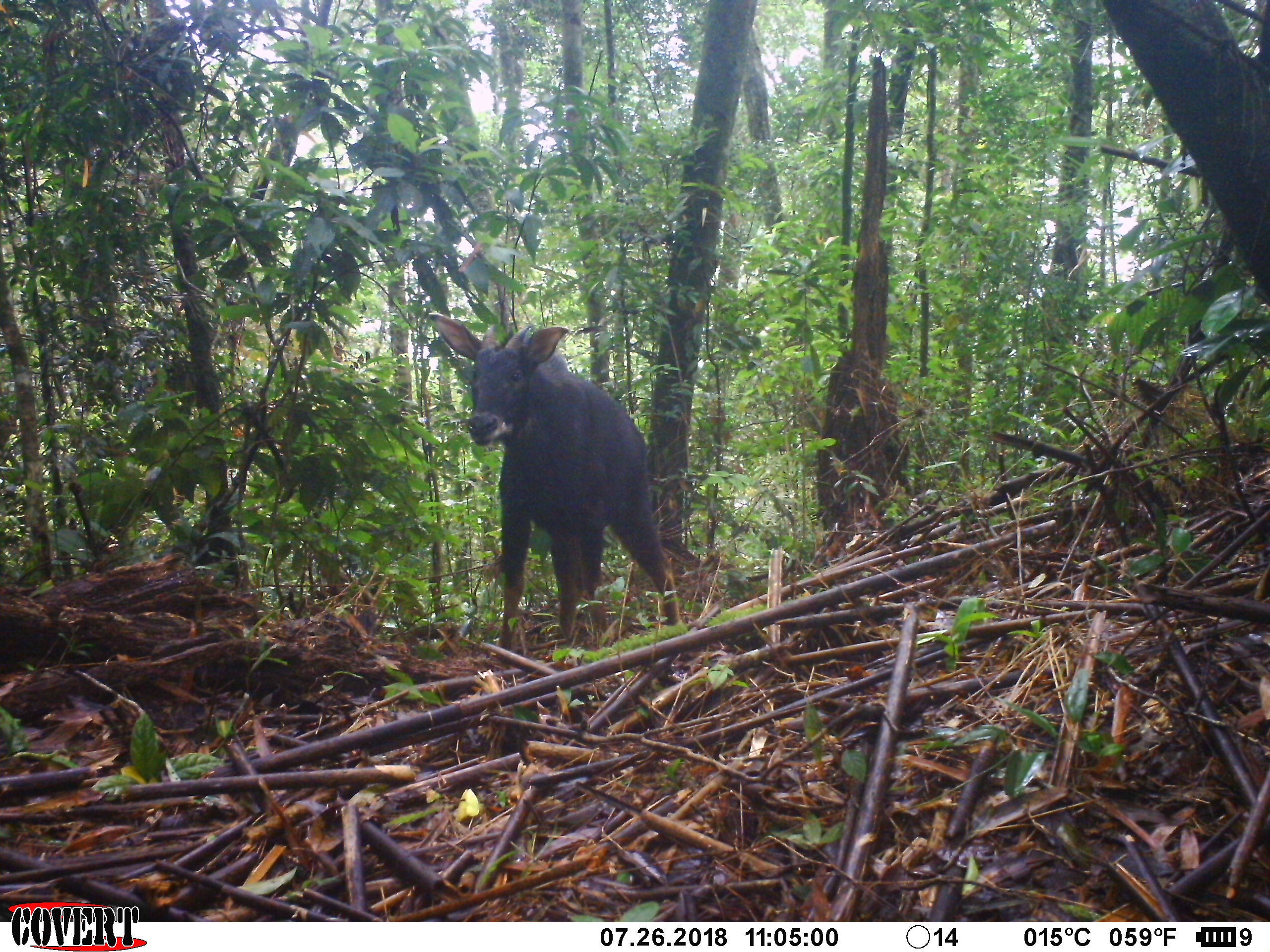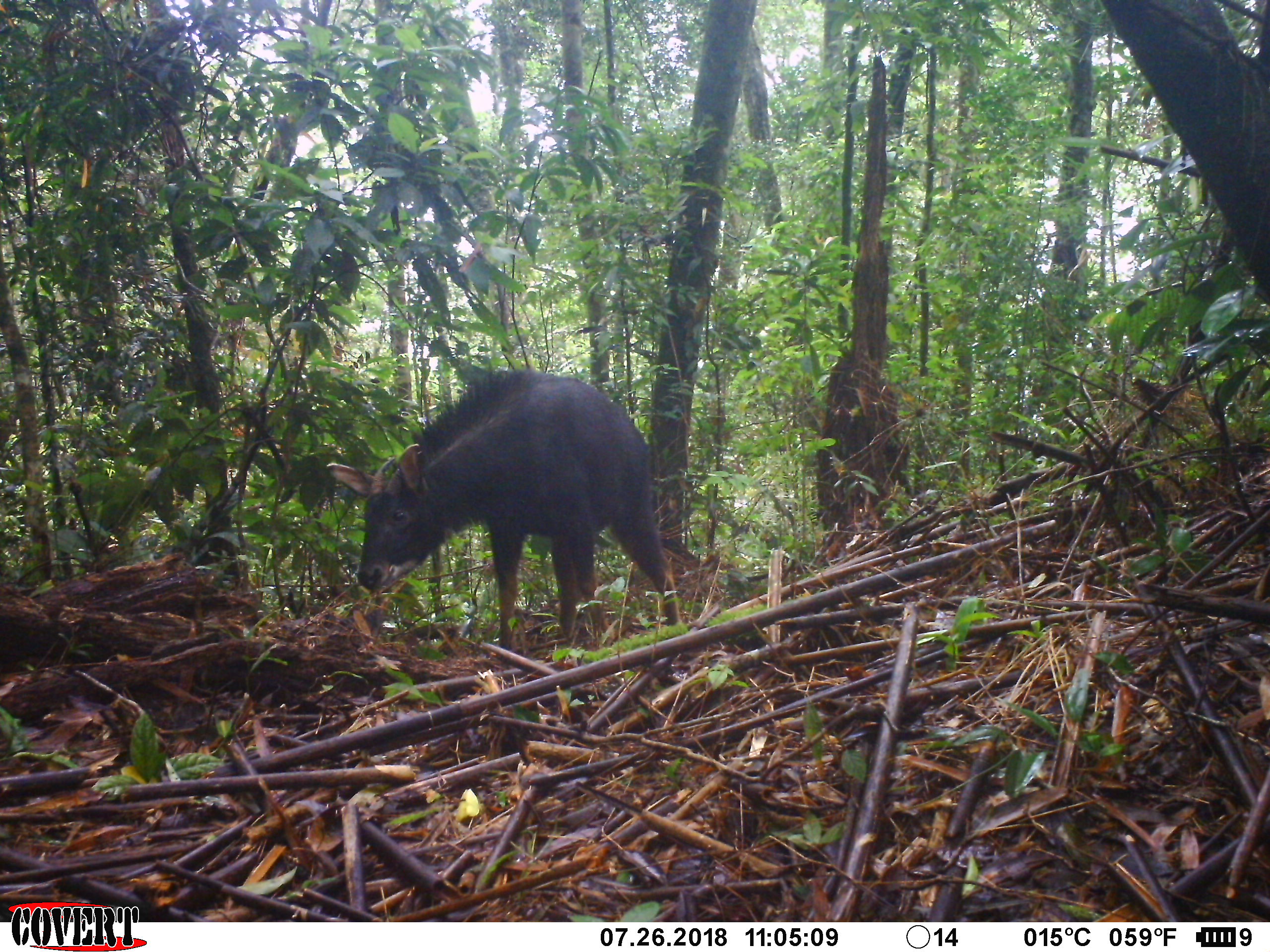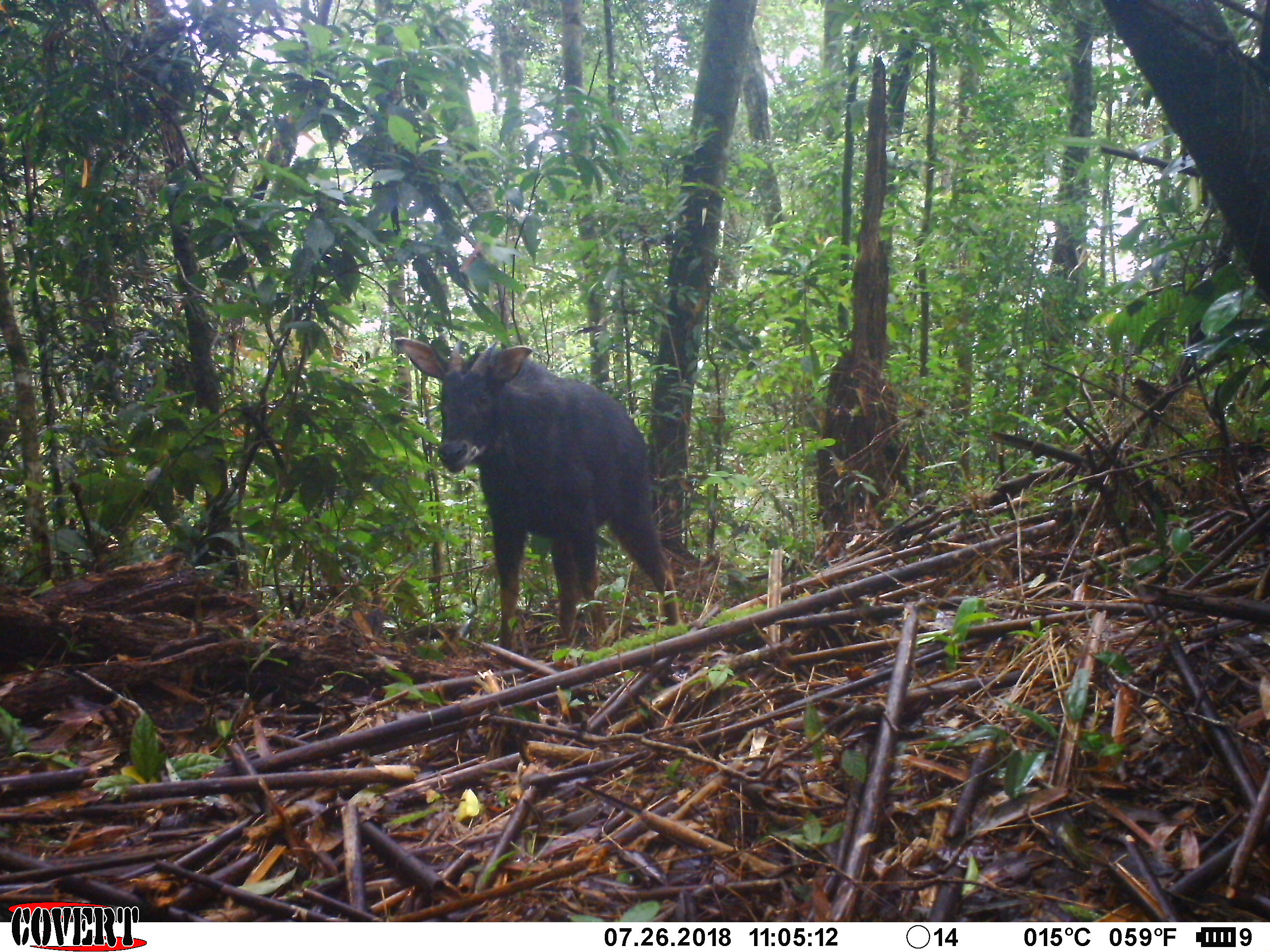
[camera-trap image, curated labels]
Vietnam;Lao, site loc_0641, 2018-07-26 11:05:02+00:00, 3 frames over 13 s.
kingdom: Animalia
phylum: Chordata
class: Mammalia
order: Artiodactyla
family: Bovidae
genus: Capricornis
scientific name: Capricornis sumatraensis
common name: chinese serow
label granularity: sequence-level